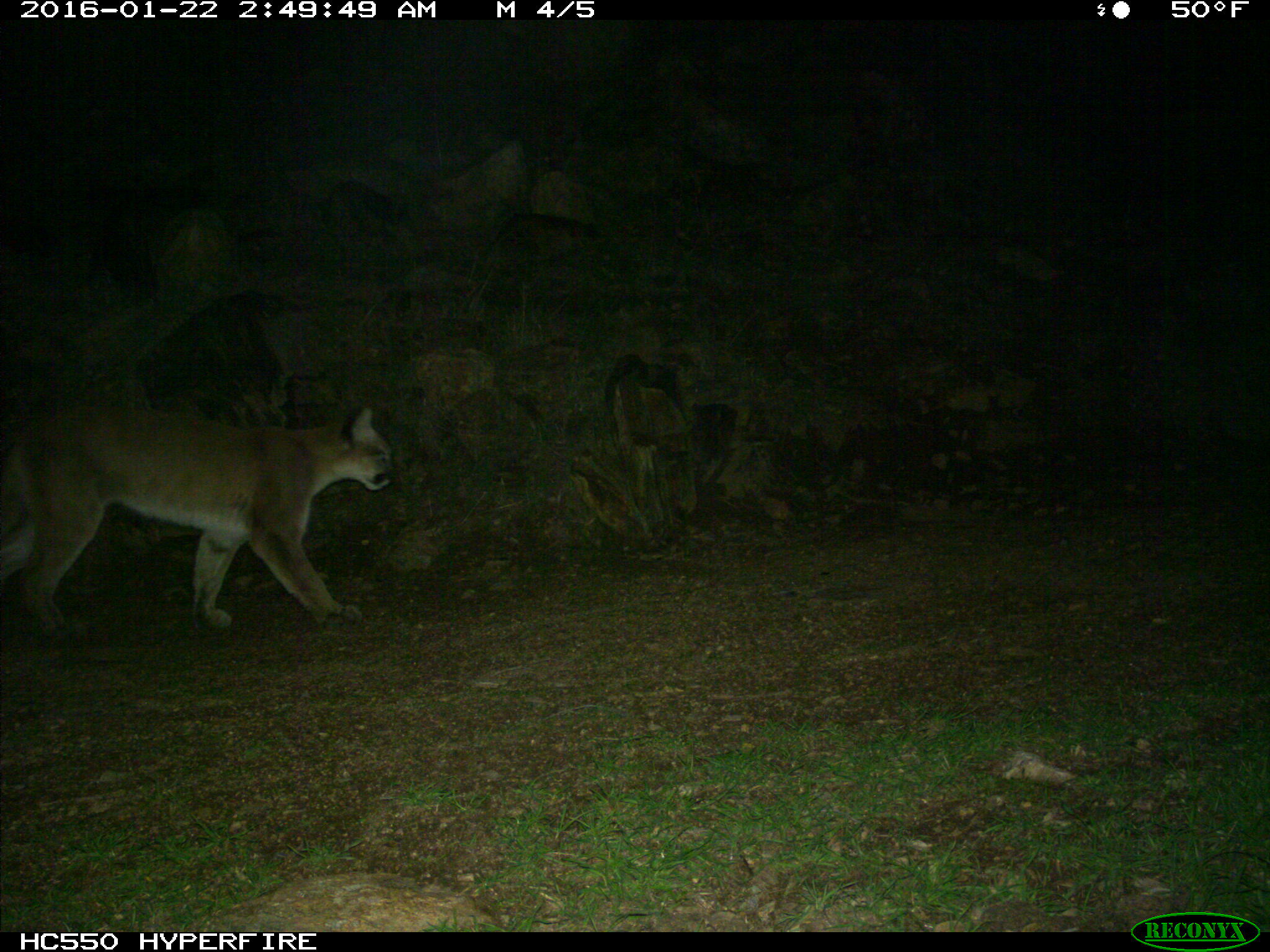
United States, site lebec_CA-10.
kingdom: Animalia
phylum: Chordata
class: Mammalia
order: Carnivora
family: Felidae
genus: Puma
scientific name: Puma concolor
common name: mountain lion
Puma concolor (mountain lion).